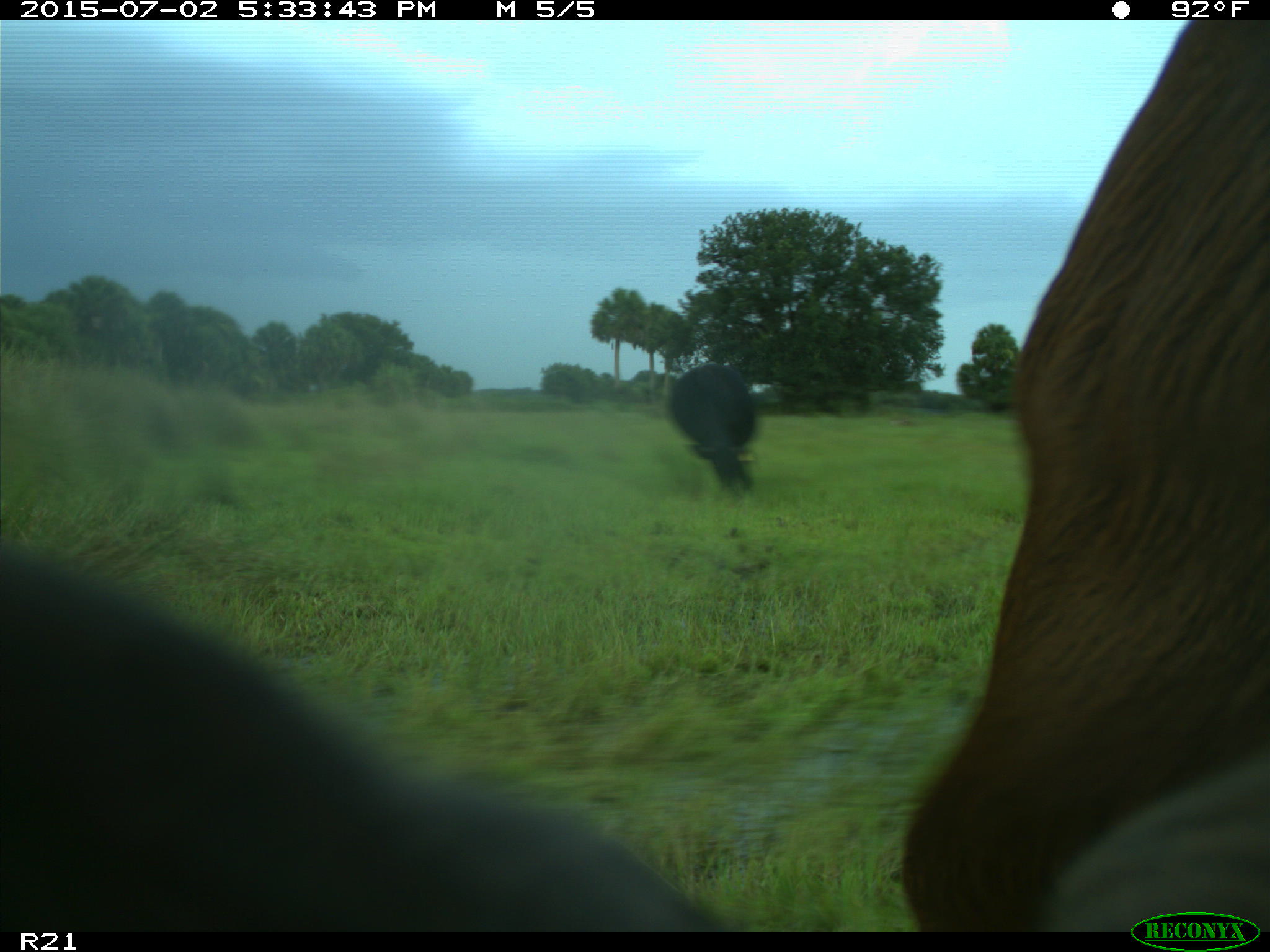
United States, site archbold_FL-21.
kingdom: Animalia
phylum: Chordata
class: Mammalia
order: Artiodactyla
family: Bovidae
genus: Bos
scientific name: Bos taurus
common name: domestic cow